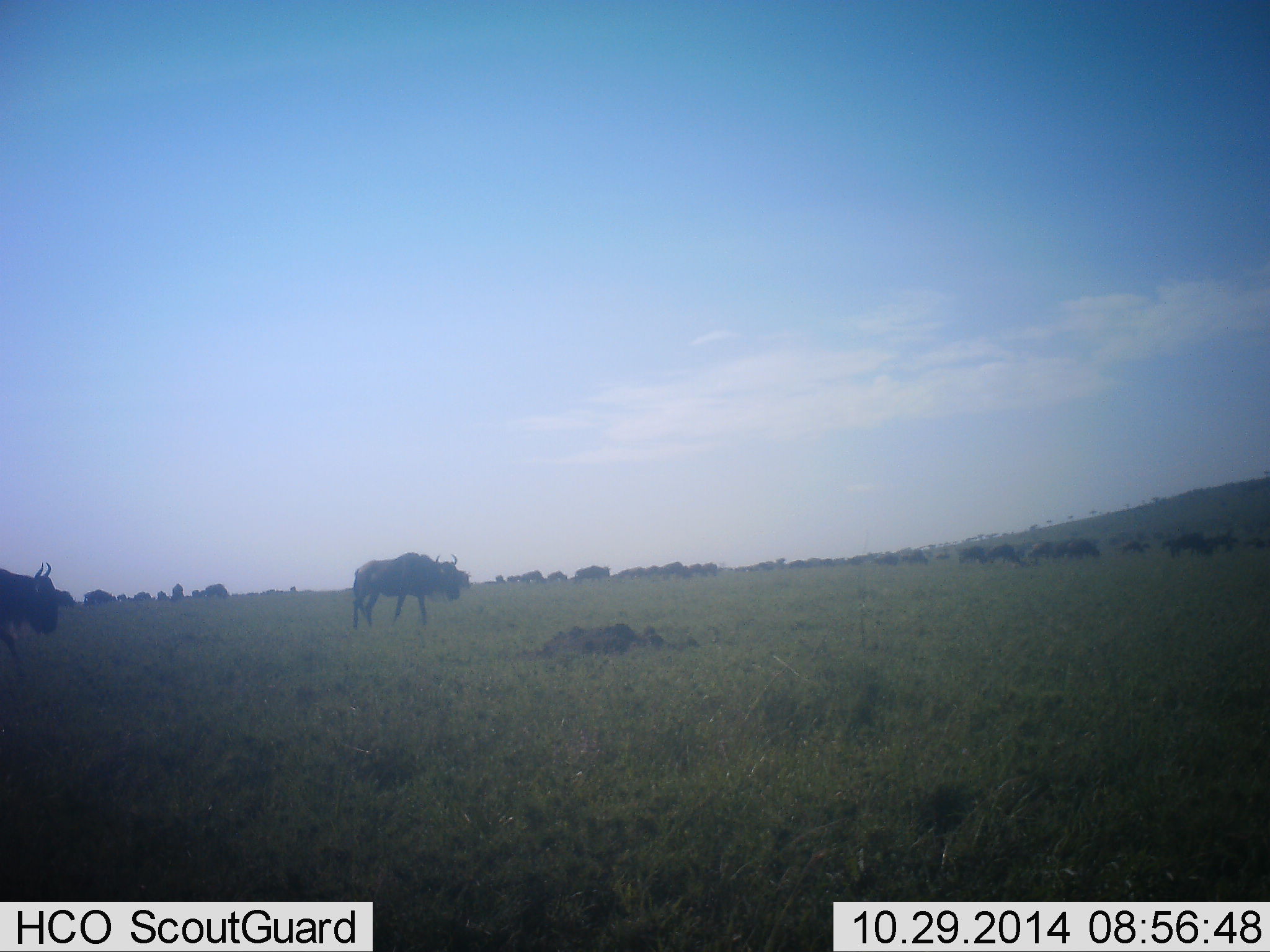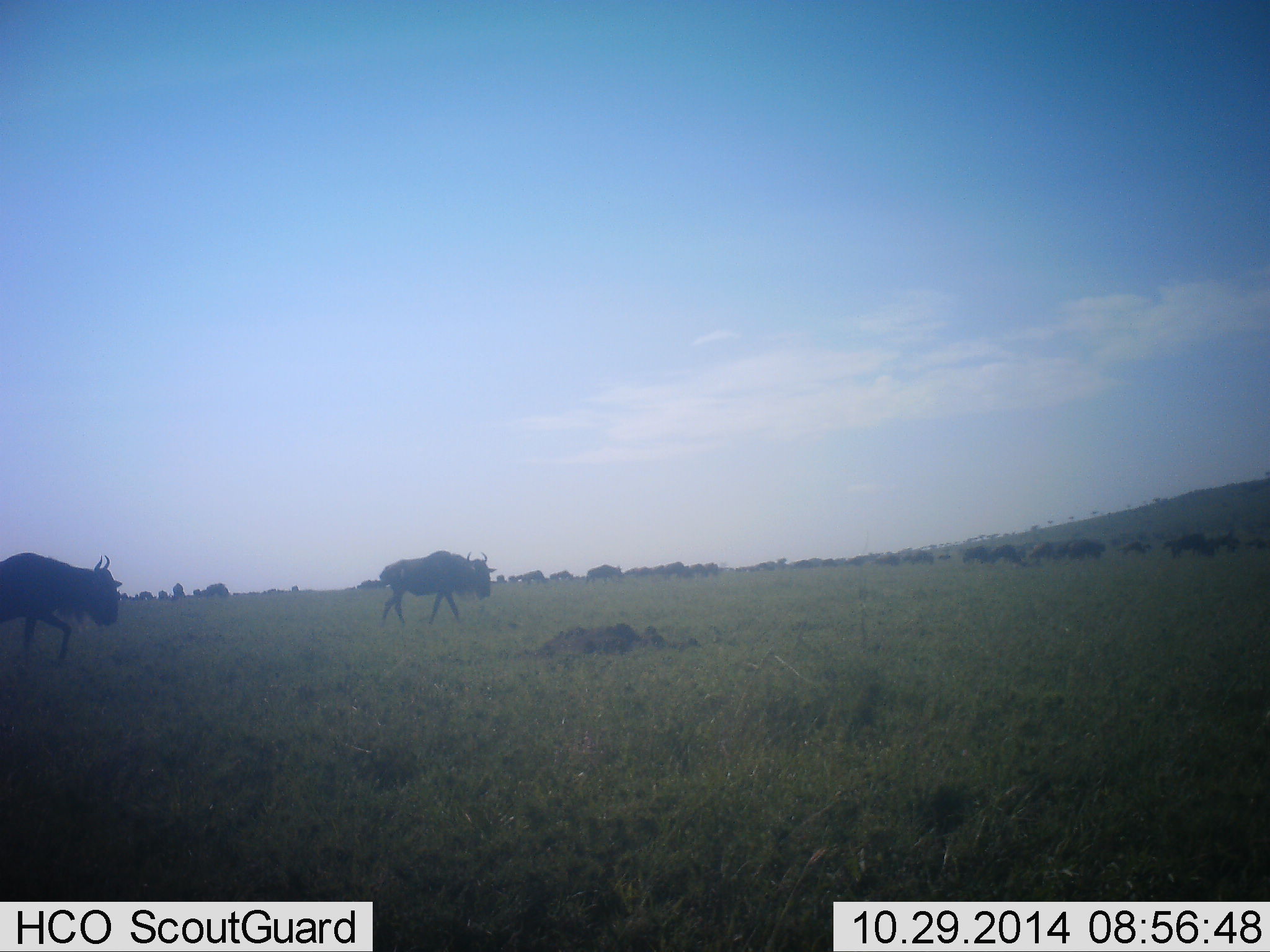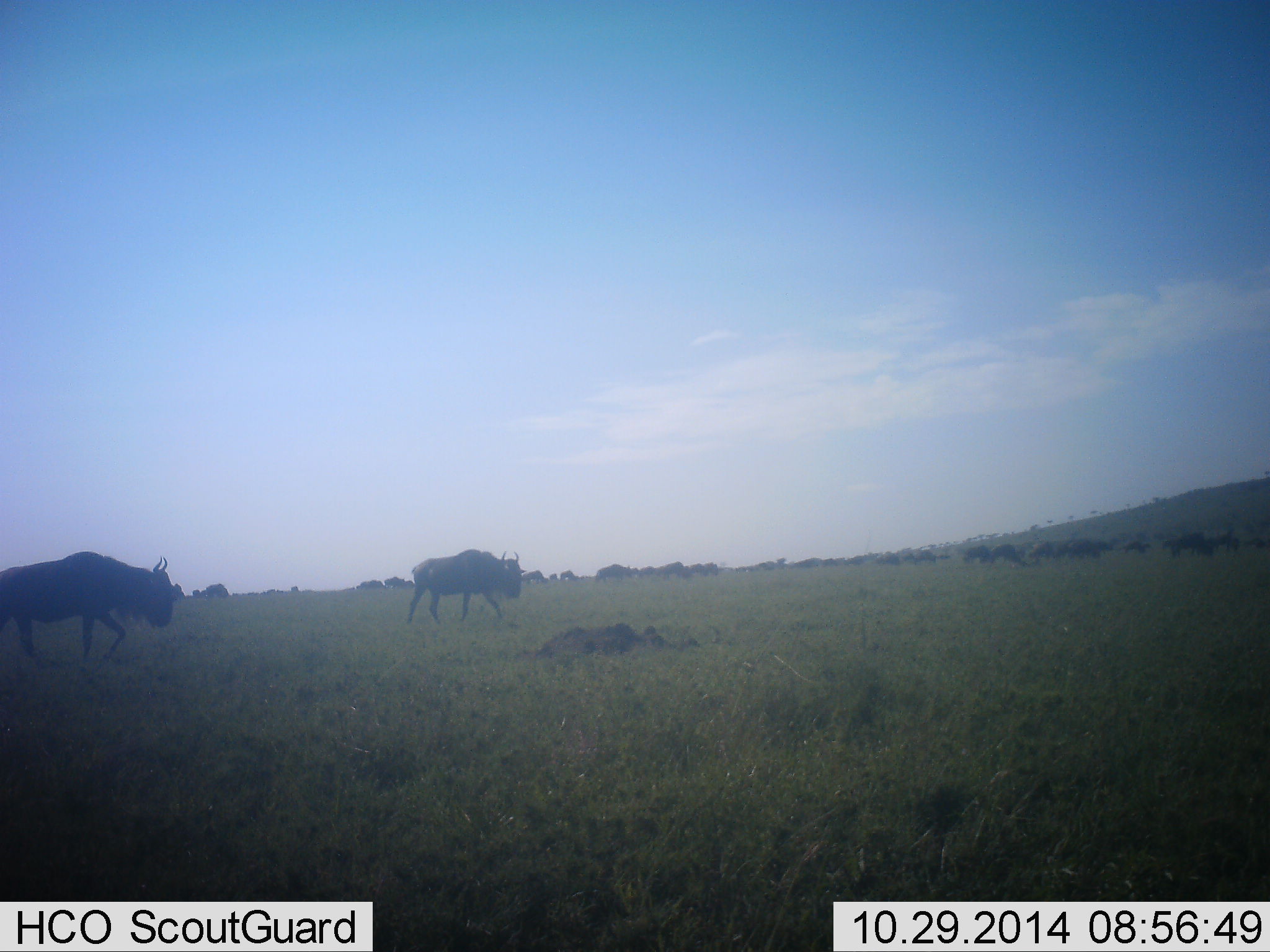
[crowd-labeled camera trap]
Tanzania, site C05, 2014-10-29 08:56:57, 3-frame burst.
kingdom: Animalia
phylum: Chordata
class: Mammalia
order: Artiodactyla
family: Bovidae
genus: Connochaetes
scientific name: Connochaetes taurinus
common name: blue wildebeest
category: wildebeest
Wildebeest (blue wildebeest) (Connochaetes taurinus), count 11-50. Behavior (volunteer vote fractions): standing 10%, resting 0%, moving 80%, interacting 0%. Young present (vote fraction): 10%. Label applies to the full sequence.